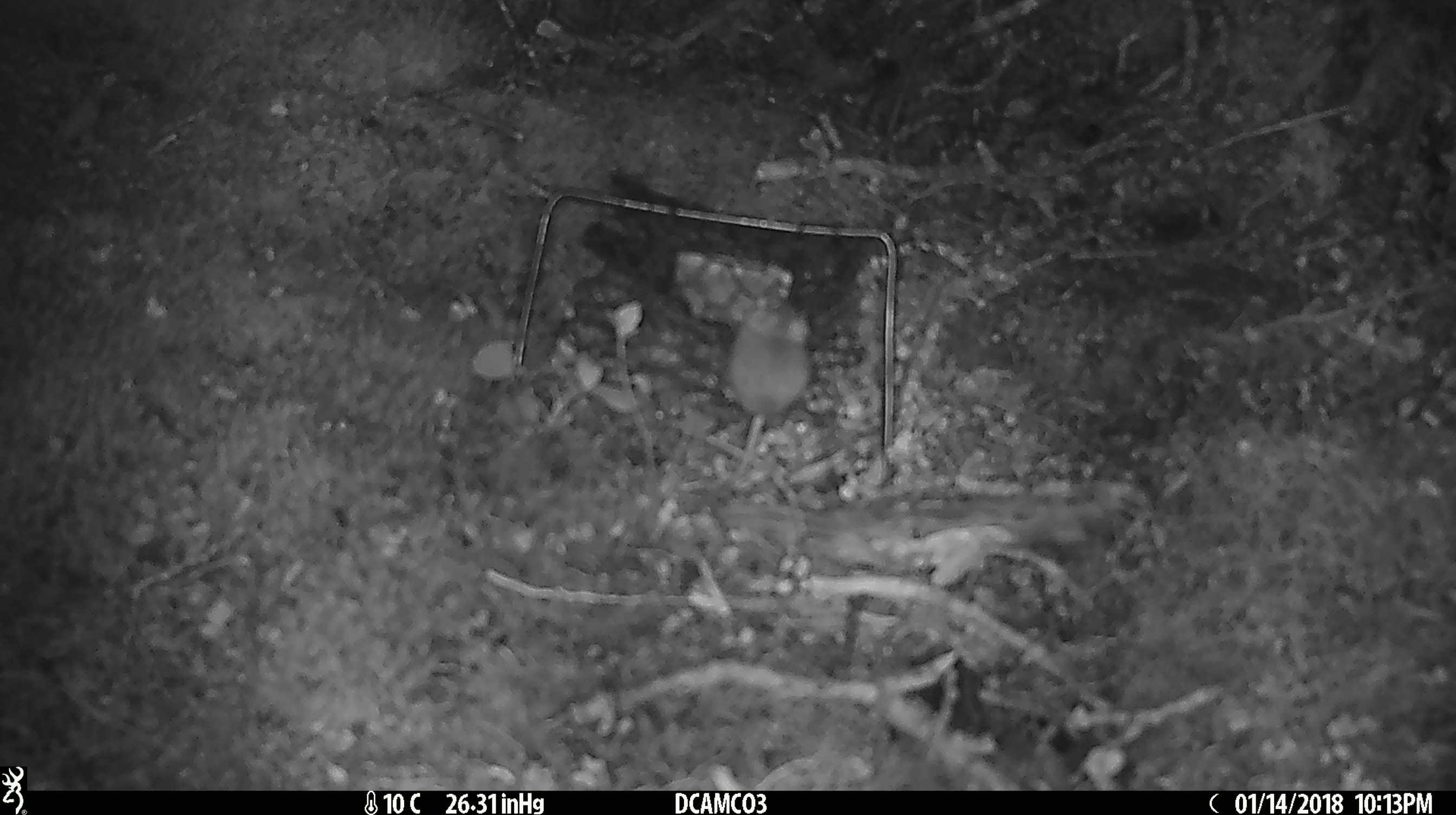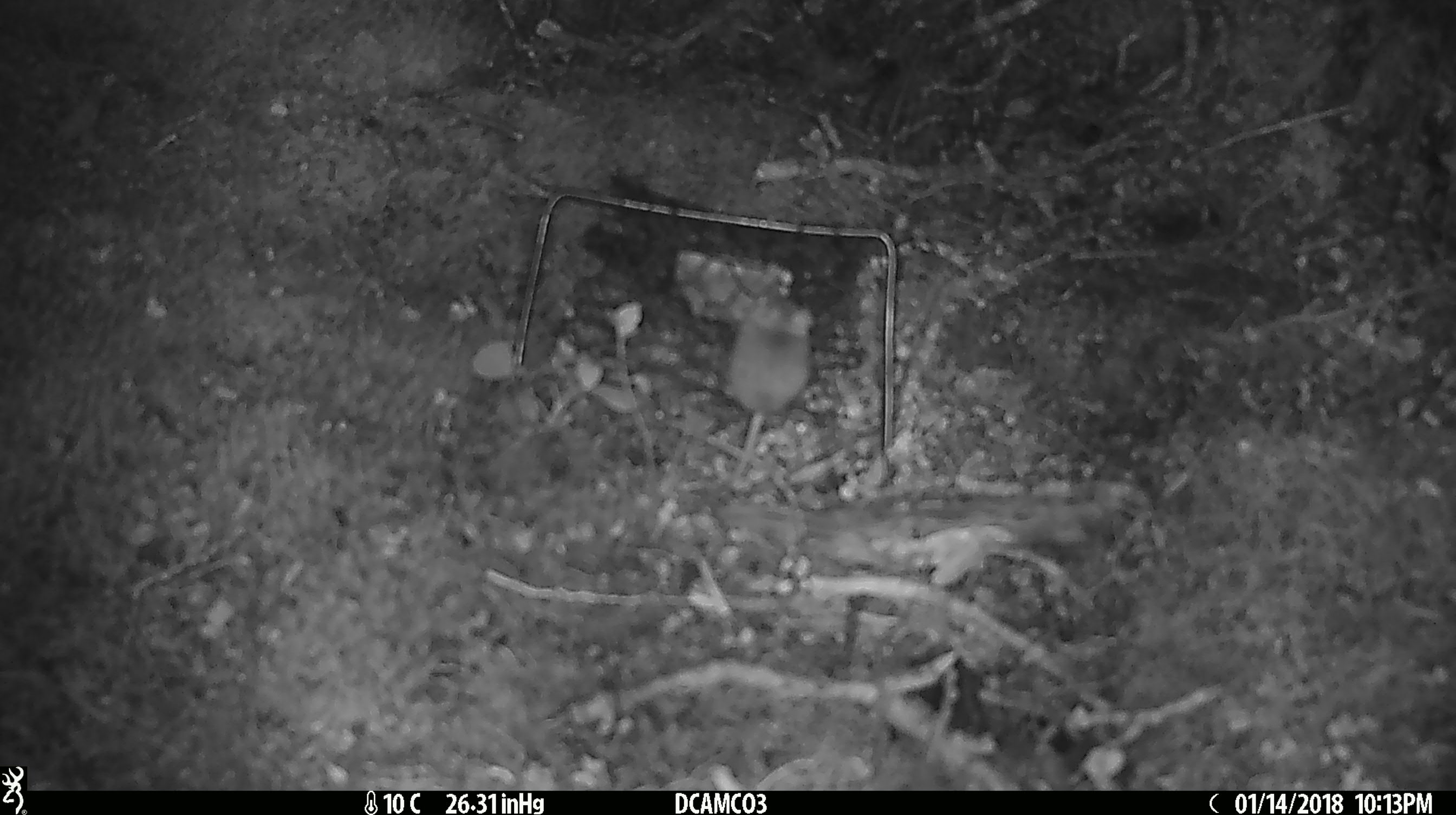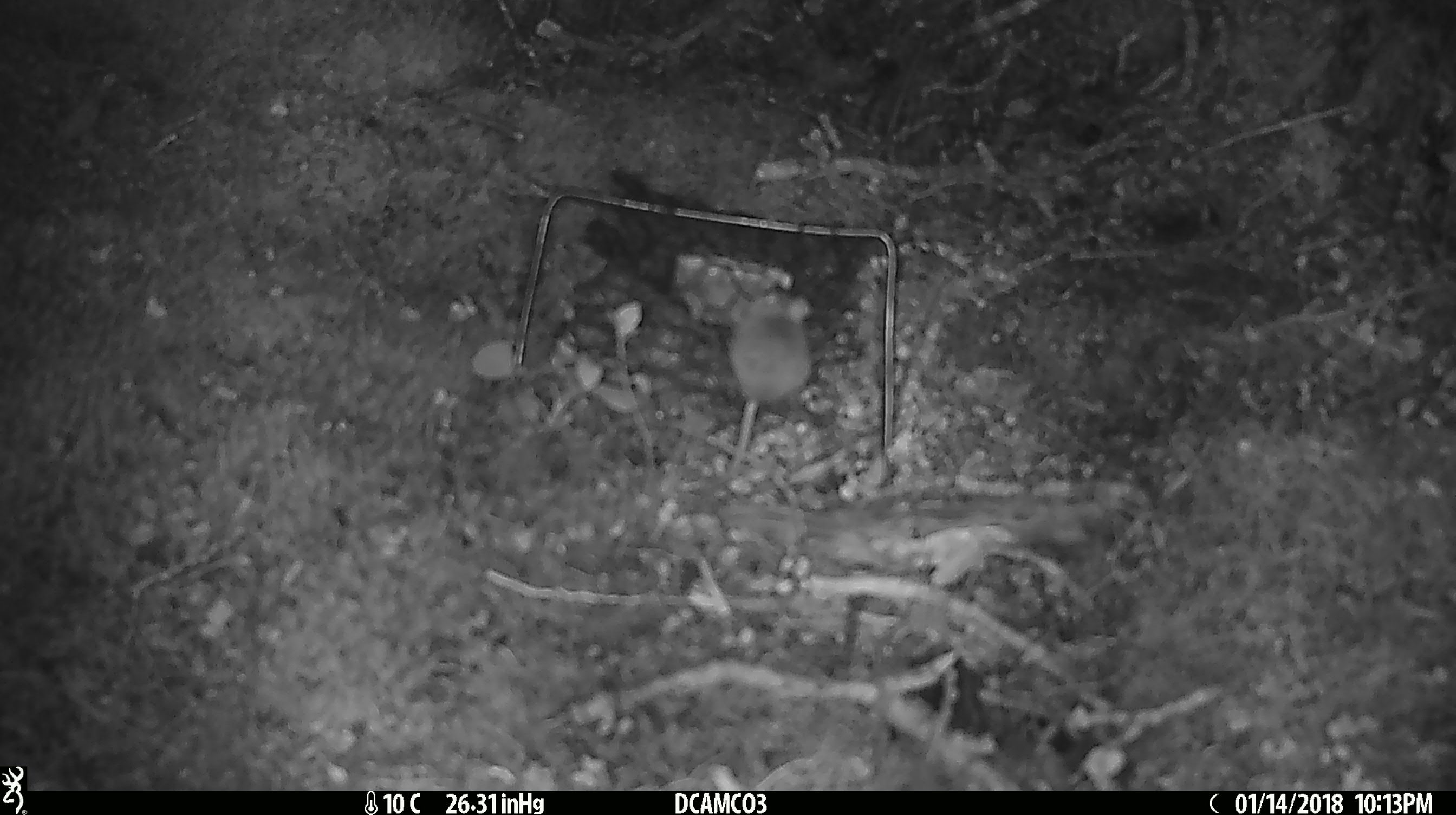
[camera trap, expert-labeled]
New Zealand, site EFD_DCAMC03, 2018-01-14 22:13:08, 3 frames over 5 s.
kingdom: Animalia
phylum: Chordata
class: Mammalia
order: Rodentia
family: Muridae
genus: Mus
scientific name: Mus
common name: mouse